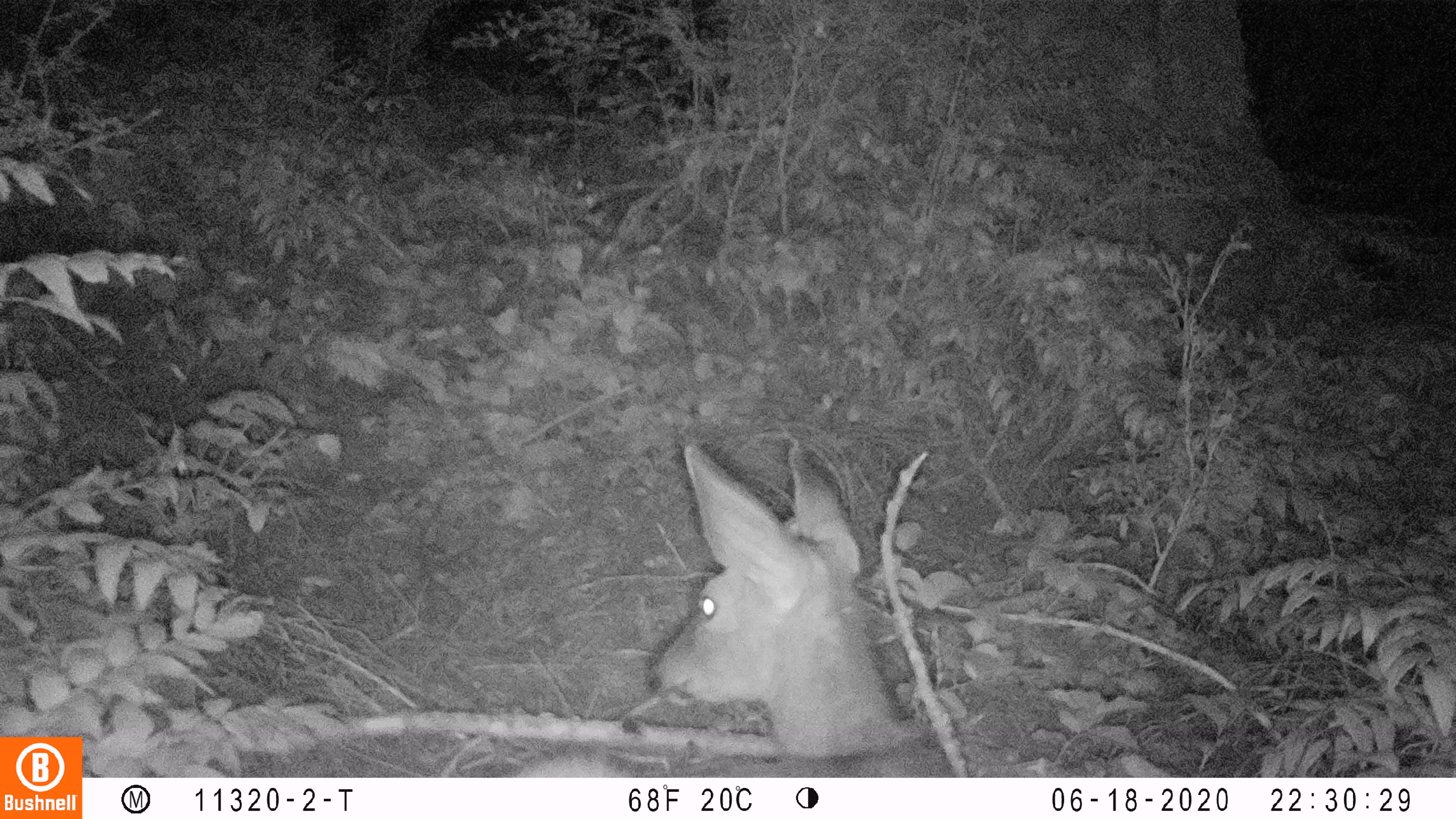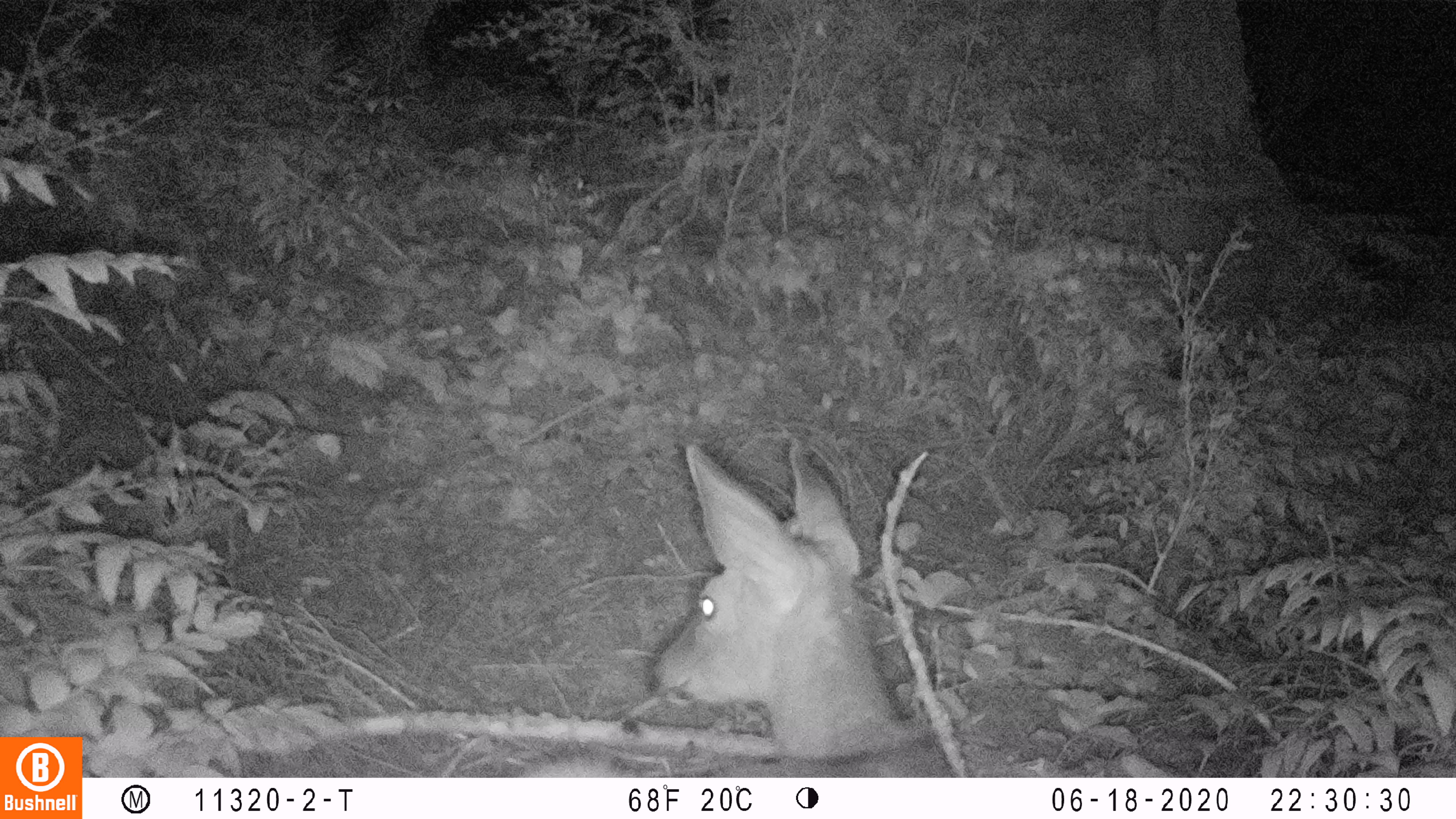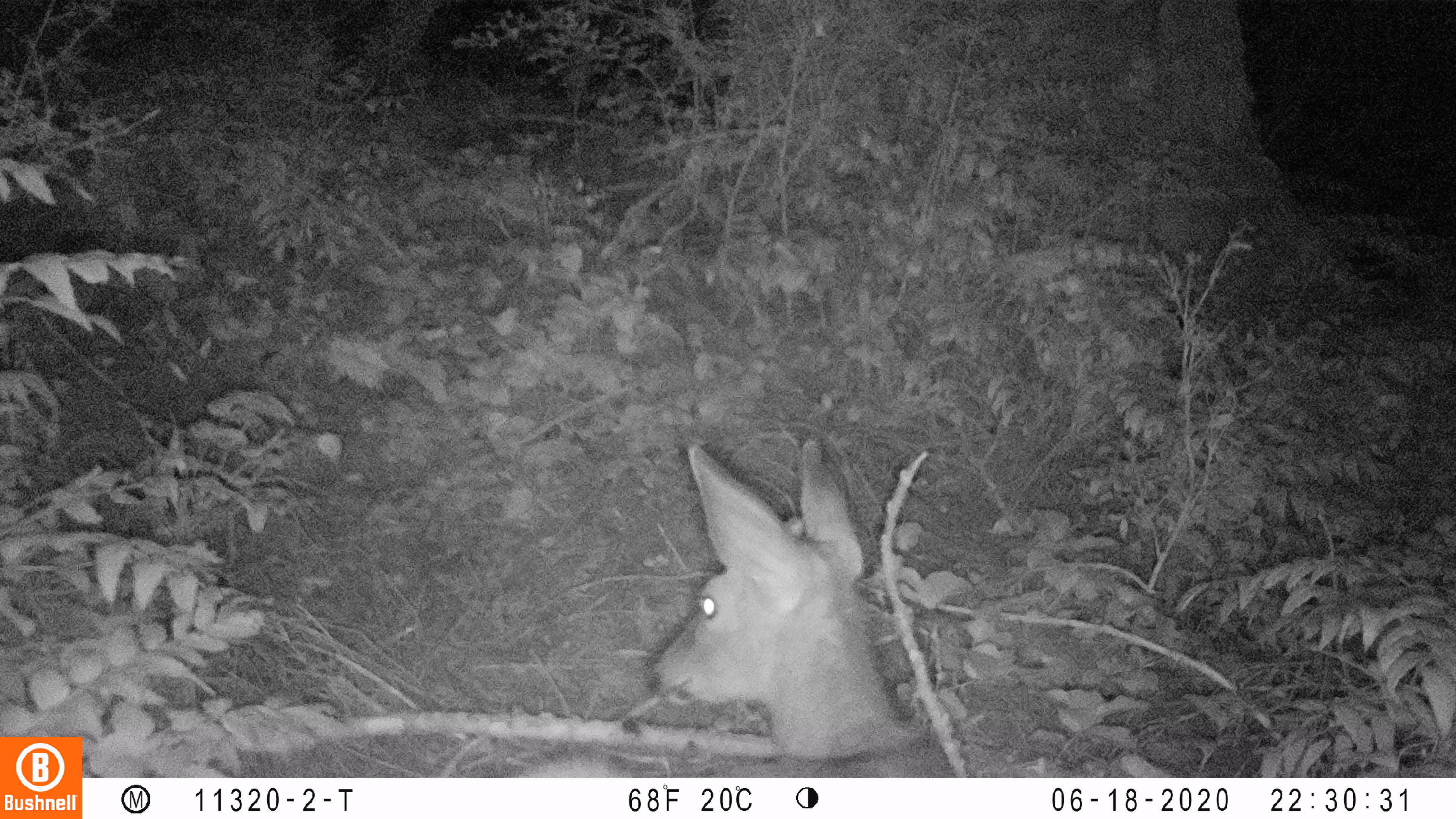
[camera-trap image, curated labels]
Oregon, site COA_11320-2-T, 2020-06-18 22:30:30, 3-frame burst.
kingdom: Animalia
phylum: Chordata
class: Mammalia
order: Artiodactyla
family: Cervidae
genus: Odocoileus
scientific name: Odocoileus hemionus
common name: black-tailed deer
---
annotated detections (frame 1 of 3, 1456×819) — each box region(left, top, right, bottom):
black-tailed deer: region(508, 427, 965, 772)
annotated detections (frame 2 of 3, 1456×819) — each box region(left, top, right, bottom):
black-tailed deer: region(527, 427, 958, 768)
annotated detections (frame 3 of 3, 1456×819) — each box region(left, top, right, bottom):
black-tailed deer: region(499, 427, 958, 774); region(649, 243, 654, 247)